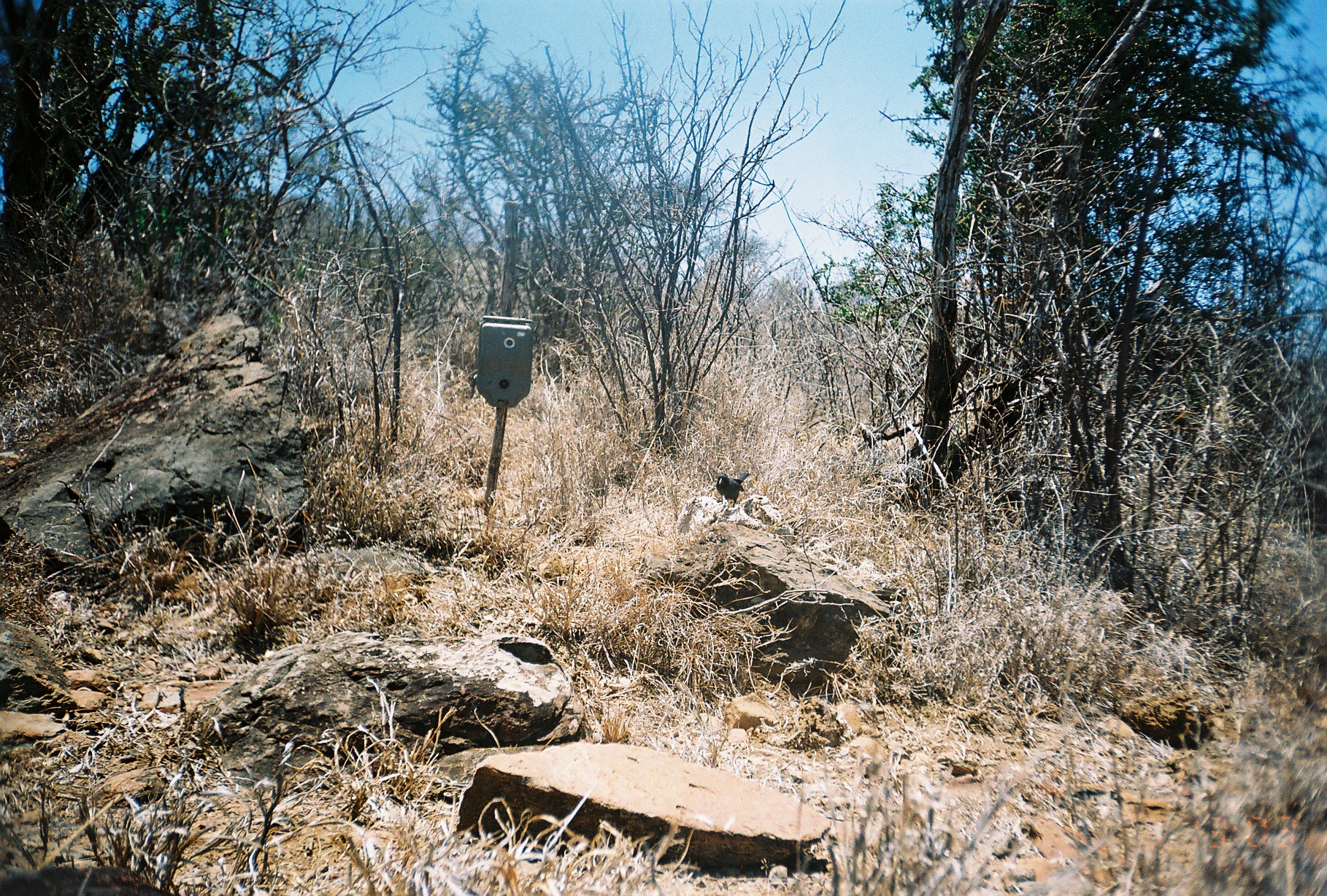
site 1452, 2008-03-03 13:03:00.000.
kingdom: Animalia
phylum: Chordata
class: Aves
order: Passeriformes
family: Malaconotidae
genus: Laniarius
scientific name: Laniarius funebris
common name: slate-colored boubou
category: lanarius funebris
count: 1